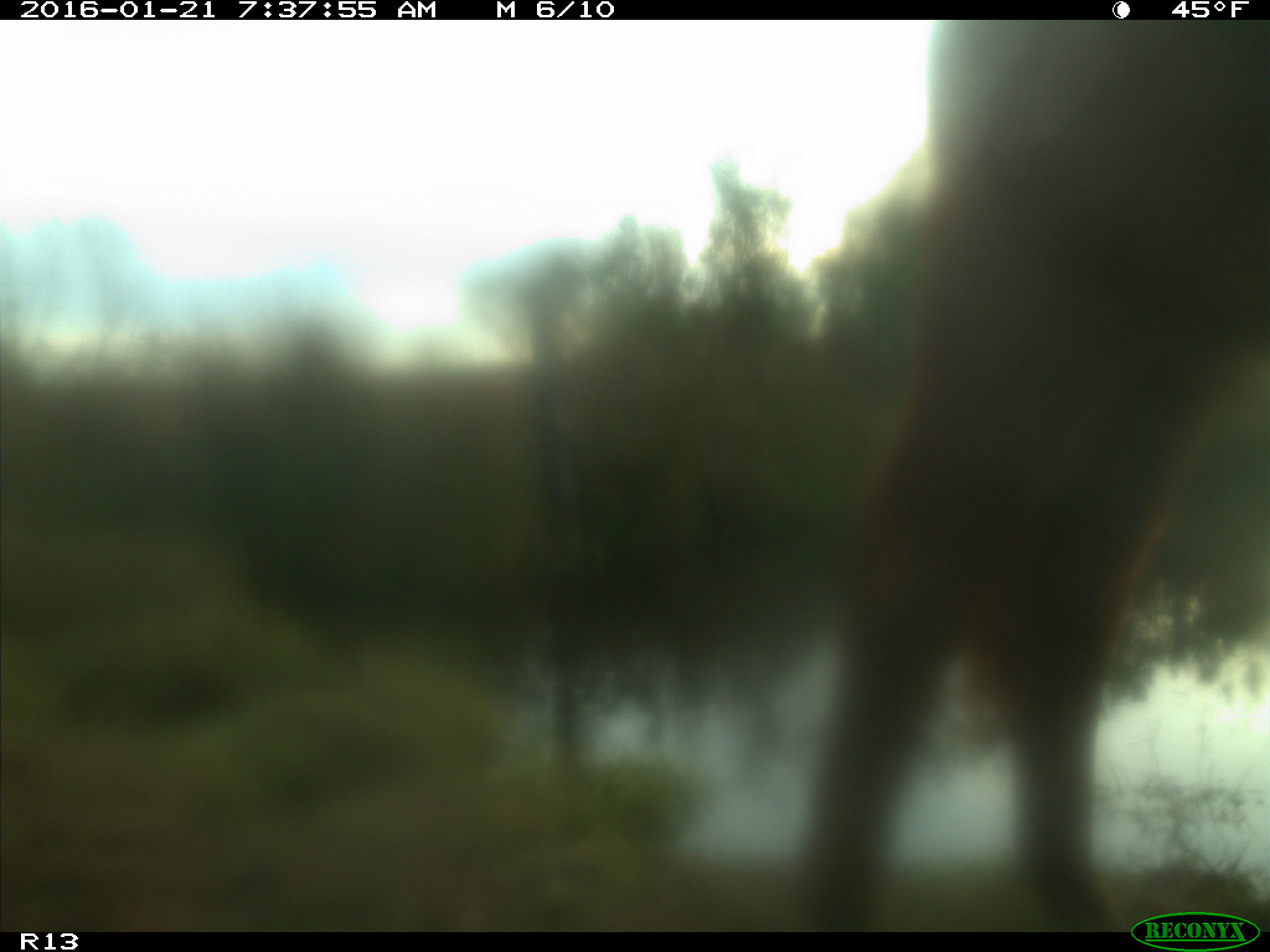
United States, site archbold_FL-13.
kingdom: Animalia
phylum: Chordata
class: Mammalia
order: Artiodactyla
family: Bovidae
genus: Bos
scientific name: Bos taurus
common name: domestic cow